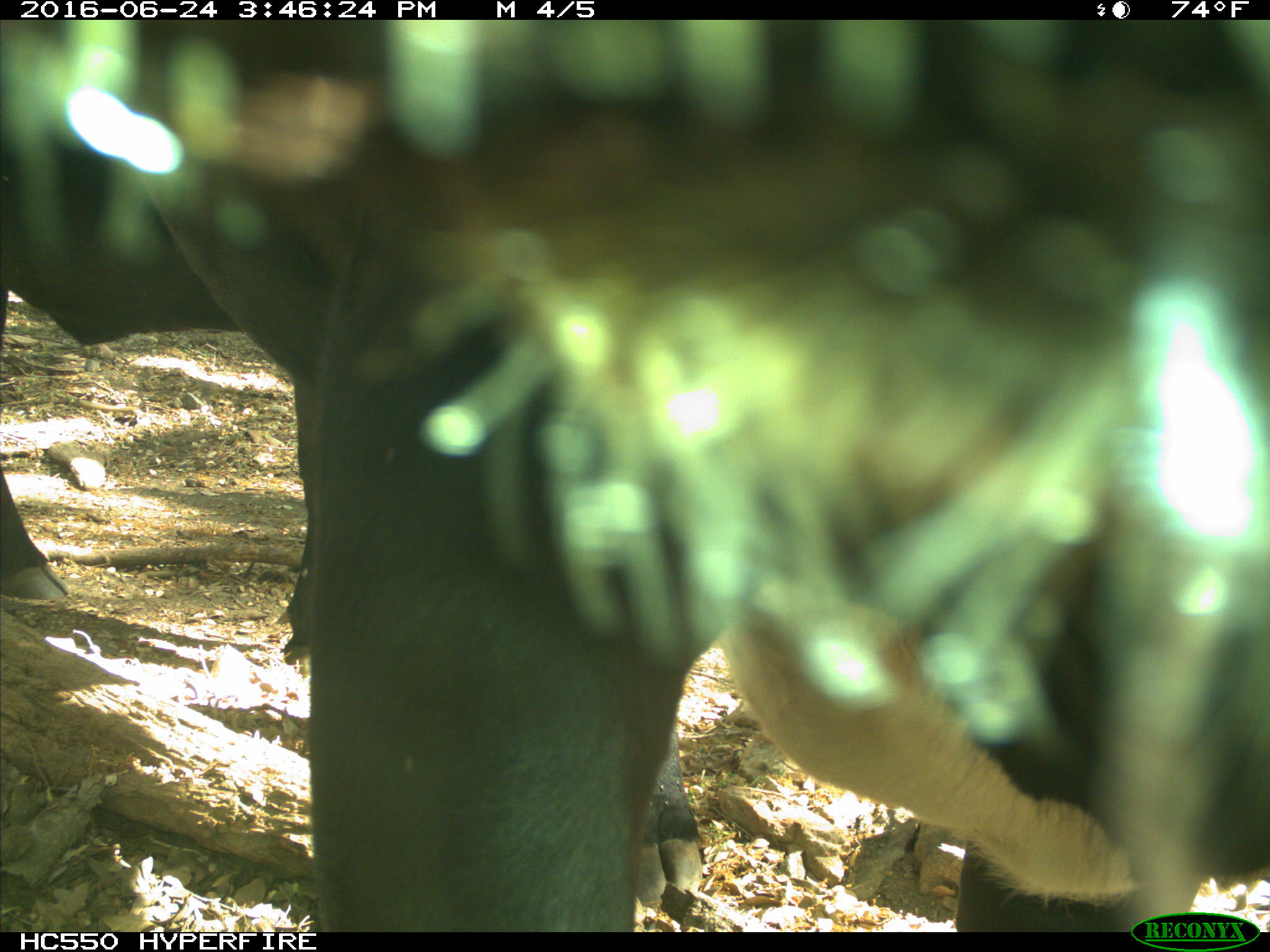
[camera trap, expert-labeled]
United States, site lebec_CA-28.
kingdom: Animalia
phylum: Chordata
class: Mammalia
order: Artiodactyla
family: Bovidae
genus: Bos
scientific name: Bos taurus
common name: domestic cow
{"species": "Bos taurus (domestic cow)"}